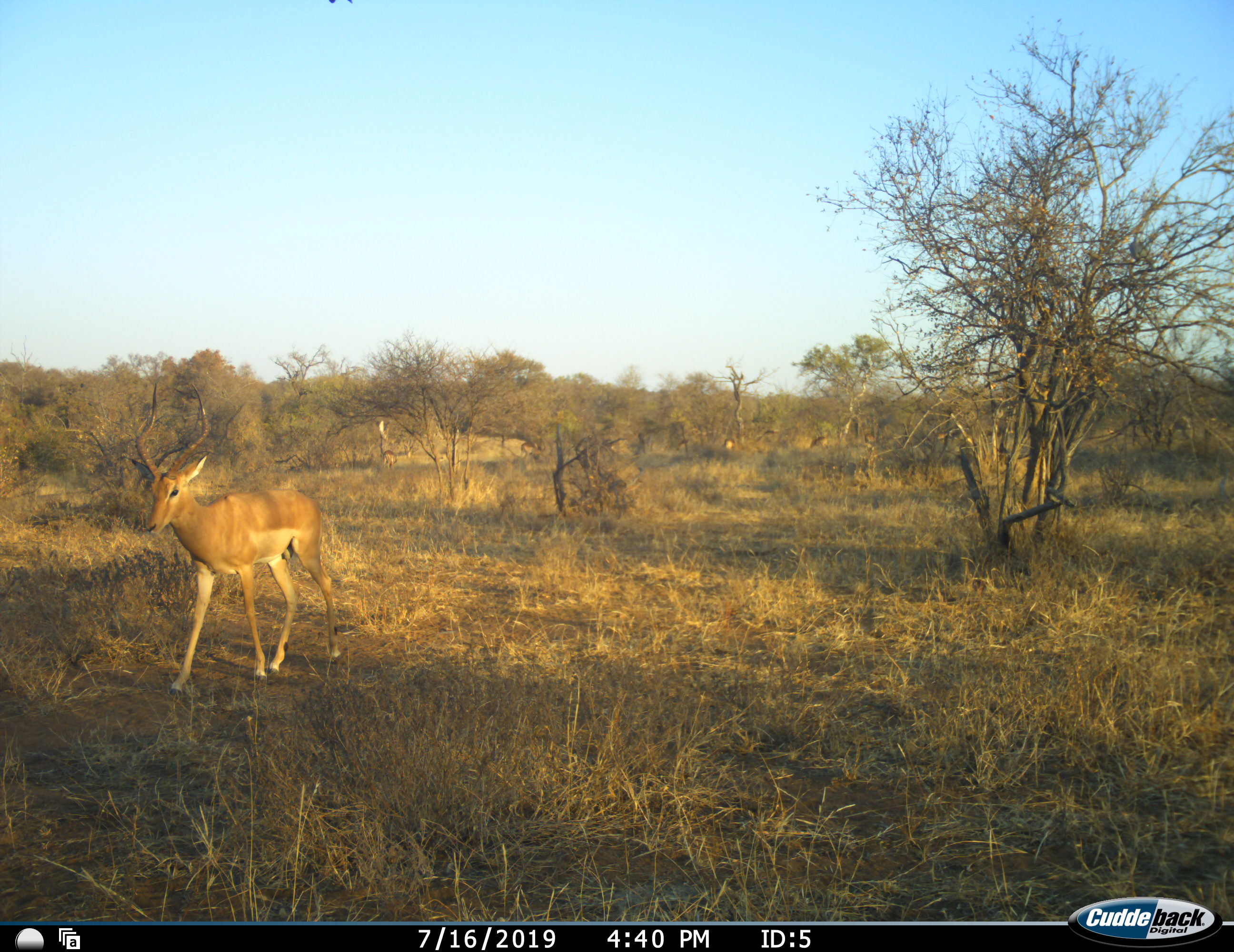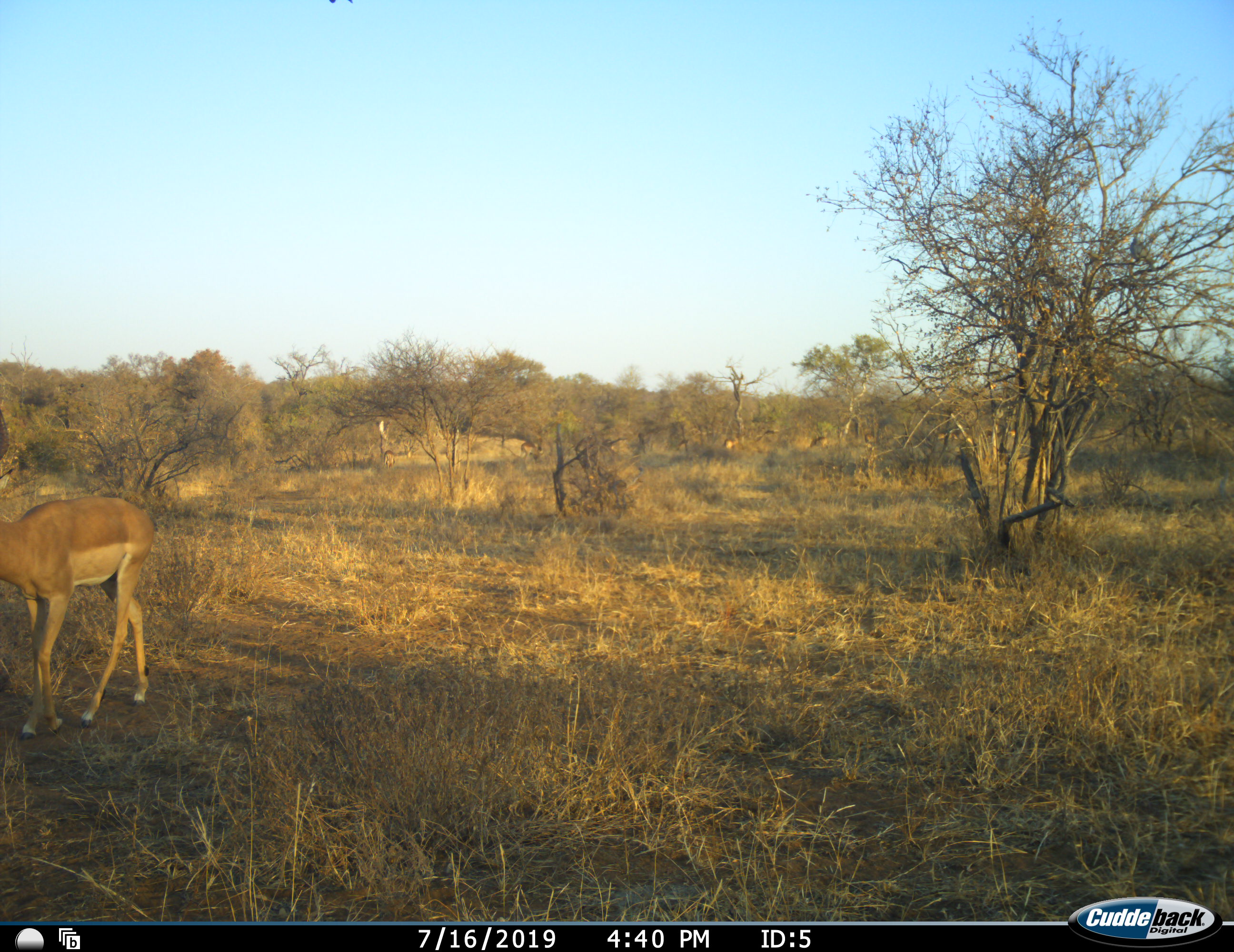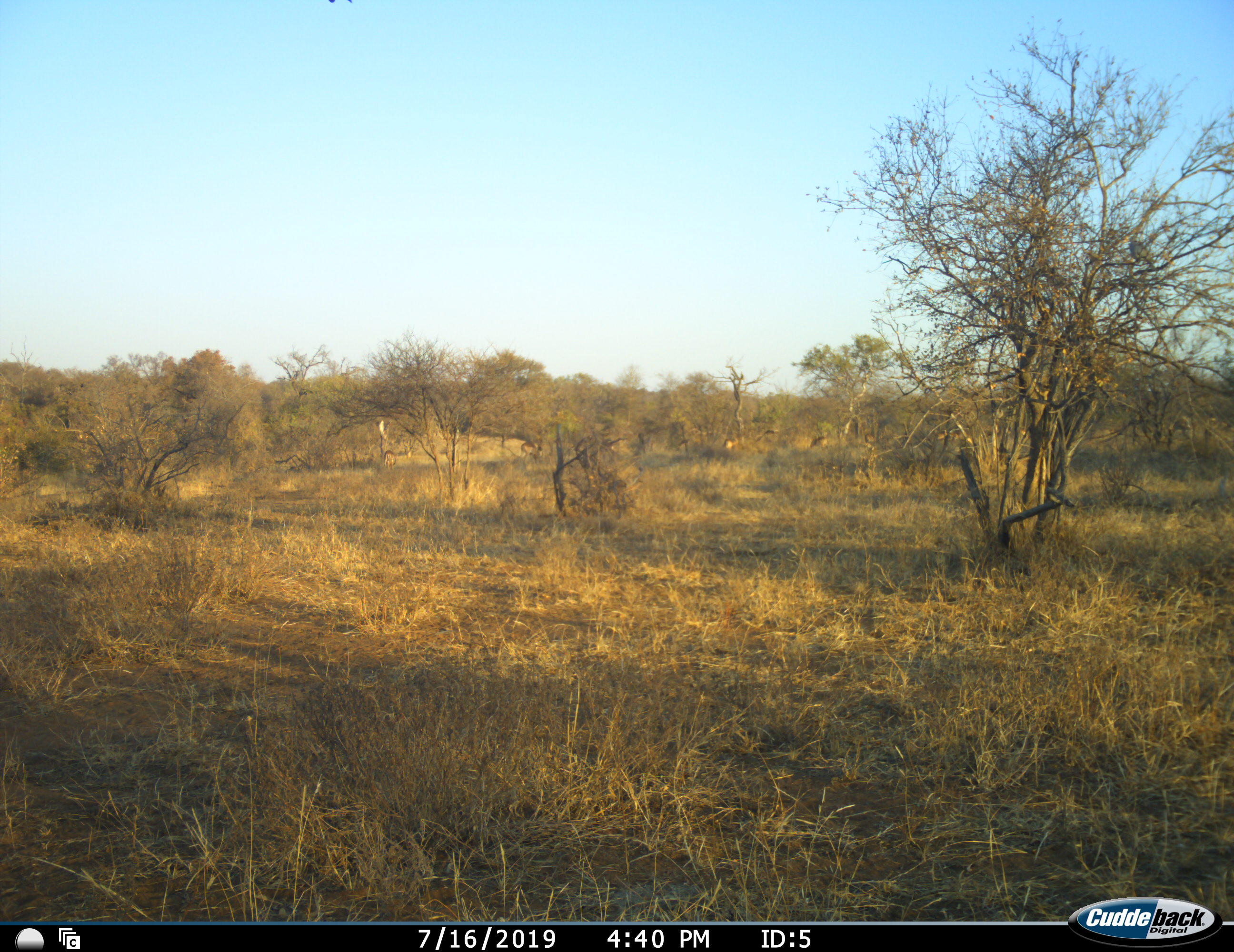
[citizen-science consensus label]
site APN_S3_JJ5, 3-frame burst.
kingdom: Animalia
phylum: Chordata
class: Mammalia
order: Artiodactyla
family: Bovidae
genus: Aepyceros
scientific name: Aepyceros melampus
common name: impala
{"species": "impala (Aepyceros melampus)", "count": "1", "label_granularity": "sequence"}